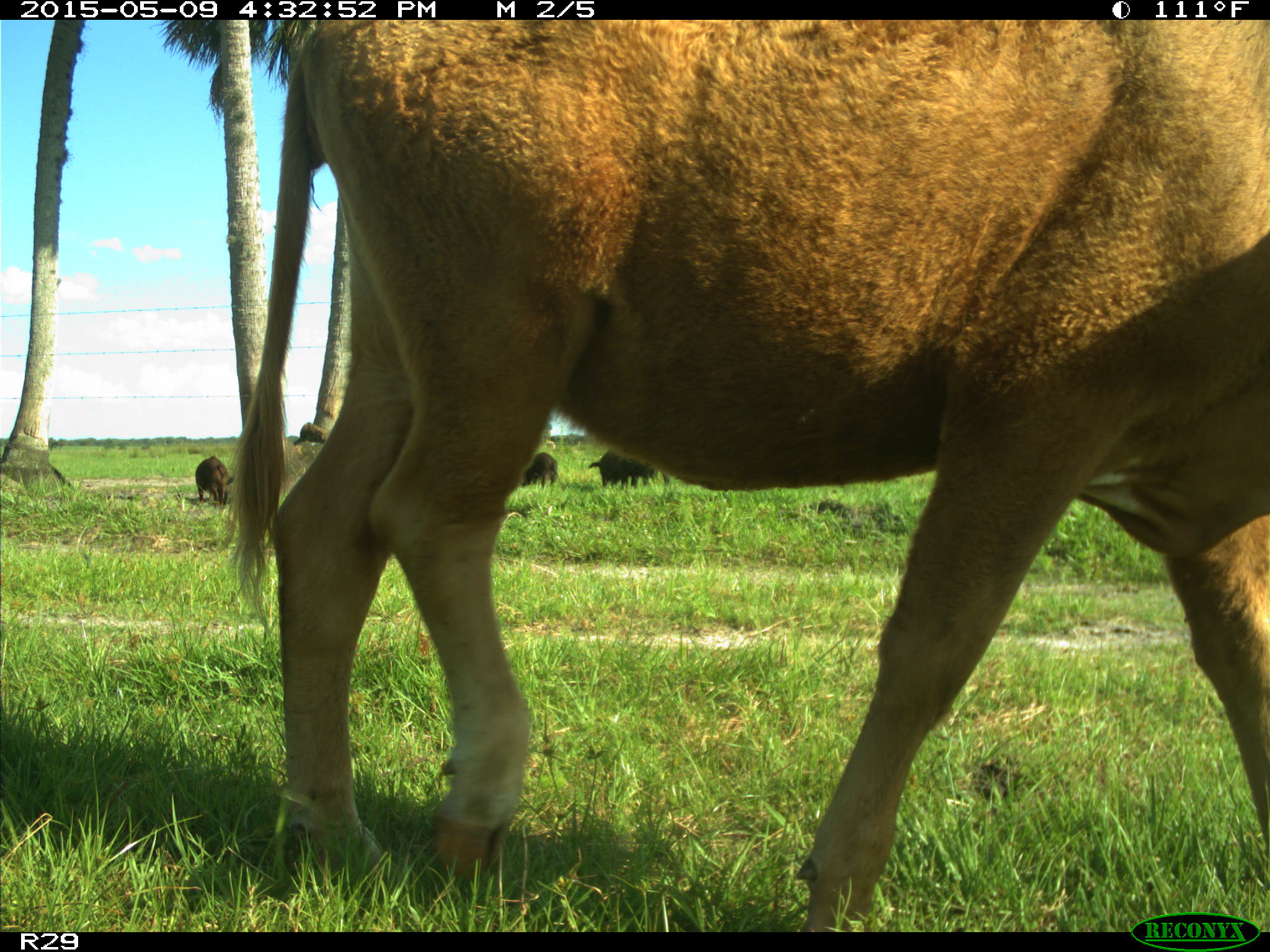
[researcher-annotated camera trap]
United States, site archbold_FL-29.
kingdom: Animalia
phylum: Chordata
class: Mammalia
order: Artiodactyla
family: Suidae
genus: Sus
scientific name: Sus scrofa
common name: wild boar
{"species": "Sus scrofa (wild boar)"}